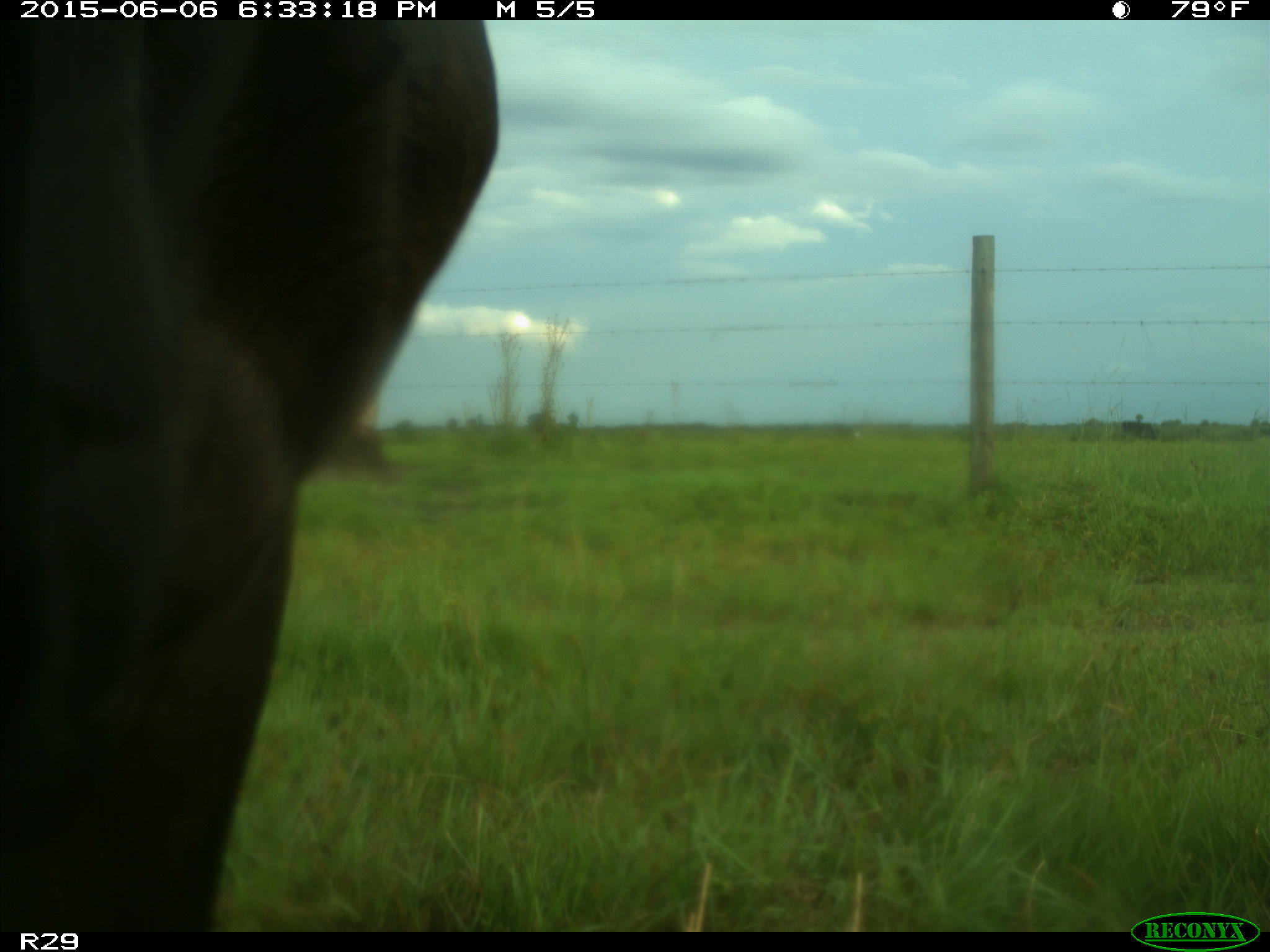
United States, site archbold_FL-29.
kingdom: Animalia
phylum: Chordata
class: Mammalia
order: Artiodactyla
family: Bovidae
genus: Bos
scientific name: Bos taurus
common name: domestic cow